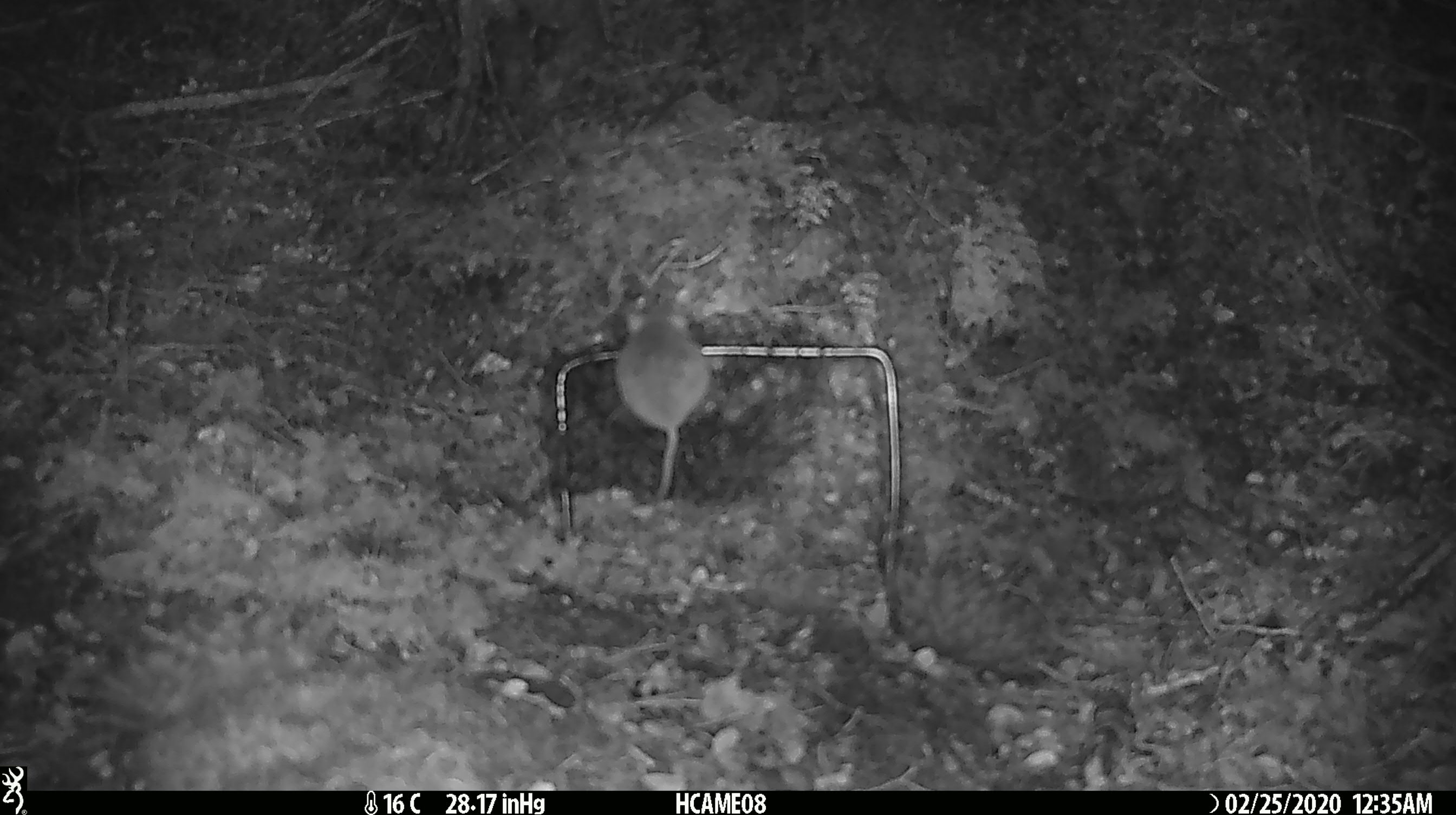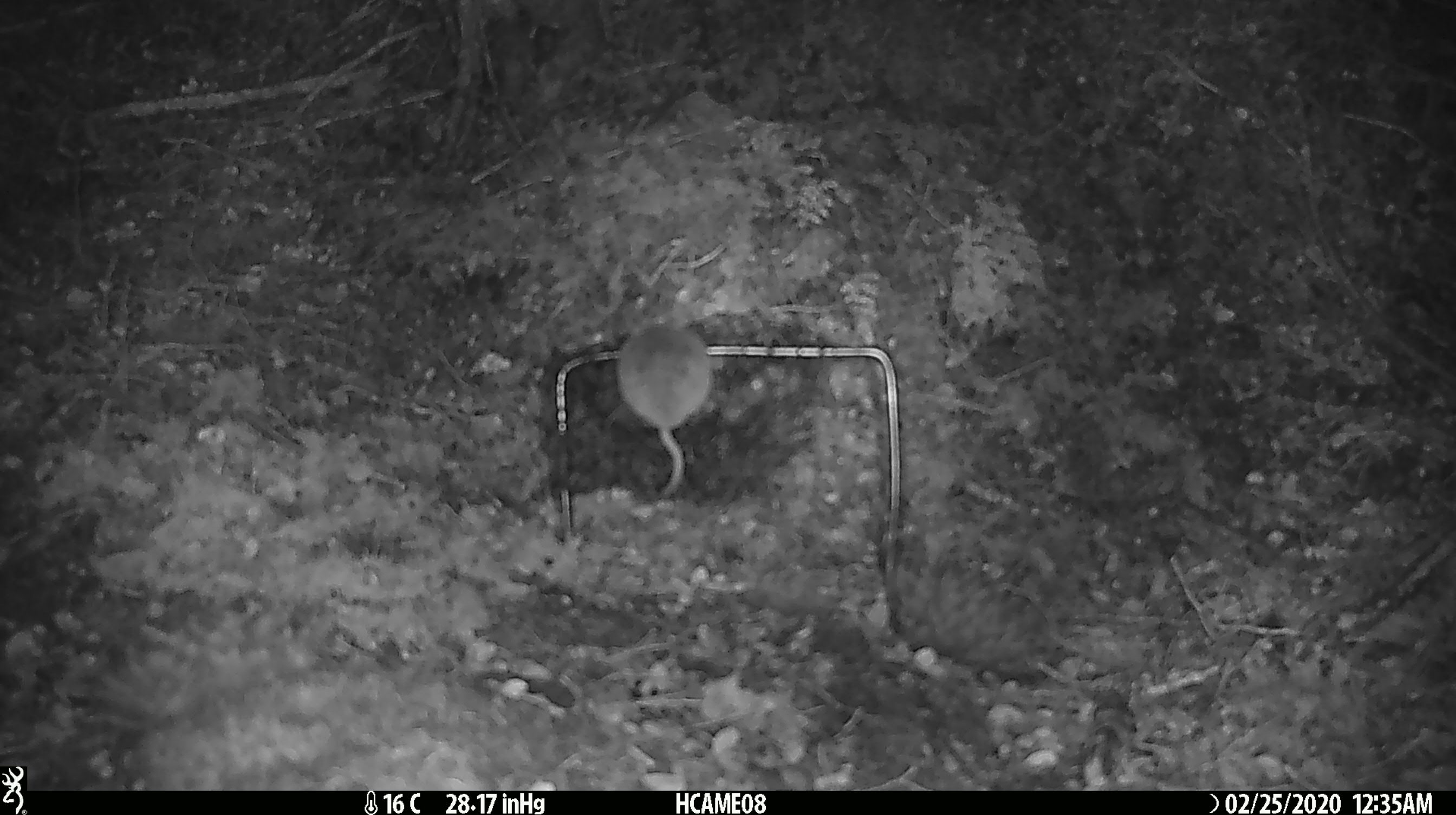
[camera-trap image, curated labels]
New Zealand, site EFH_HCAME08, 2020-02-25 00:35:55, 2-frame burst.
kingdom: Animalia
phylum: Chordata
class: Mammalia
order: Rodentia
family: Muridae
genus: Mus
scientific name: Mus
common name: mouse